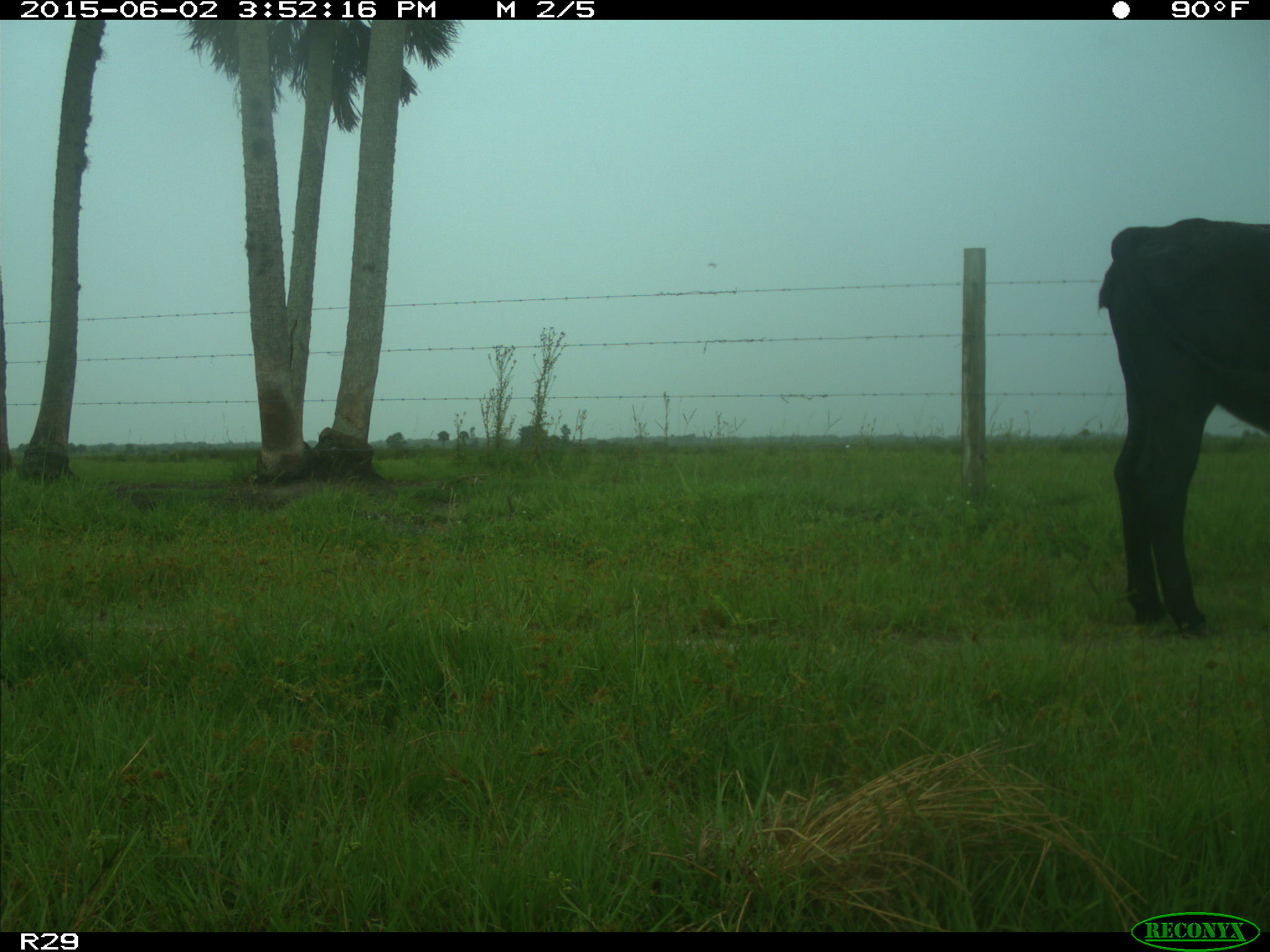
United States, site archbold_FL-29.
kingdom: Animalia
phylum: Chordata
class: Mammalia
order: Artiodactyla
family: Bovidae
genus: Bos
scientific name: Bos taurus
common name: domestic cow